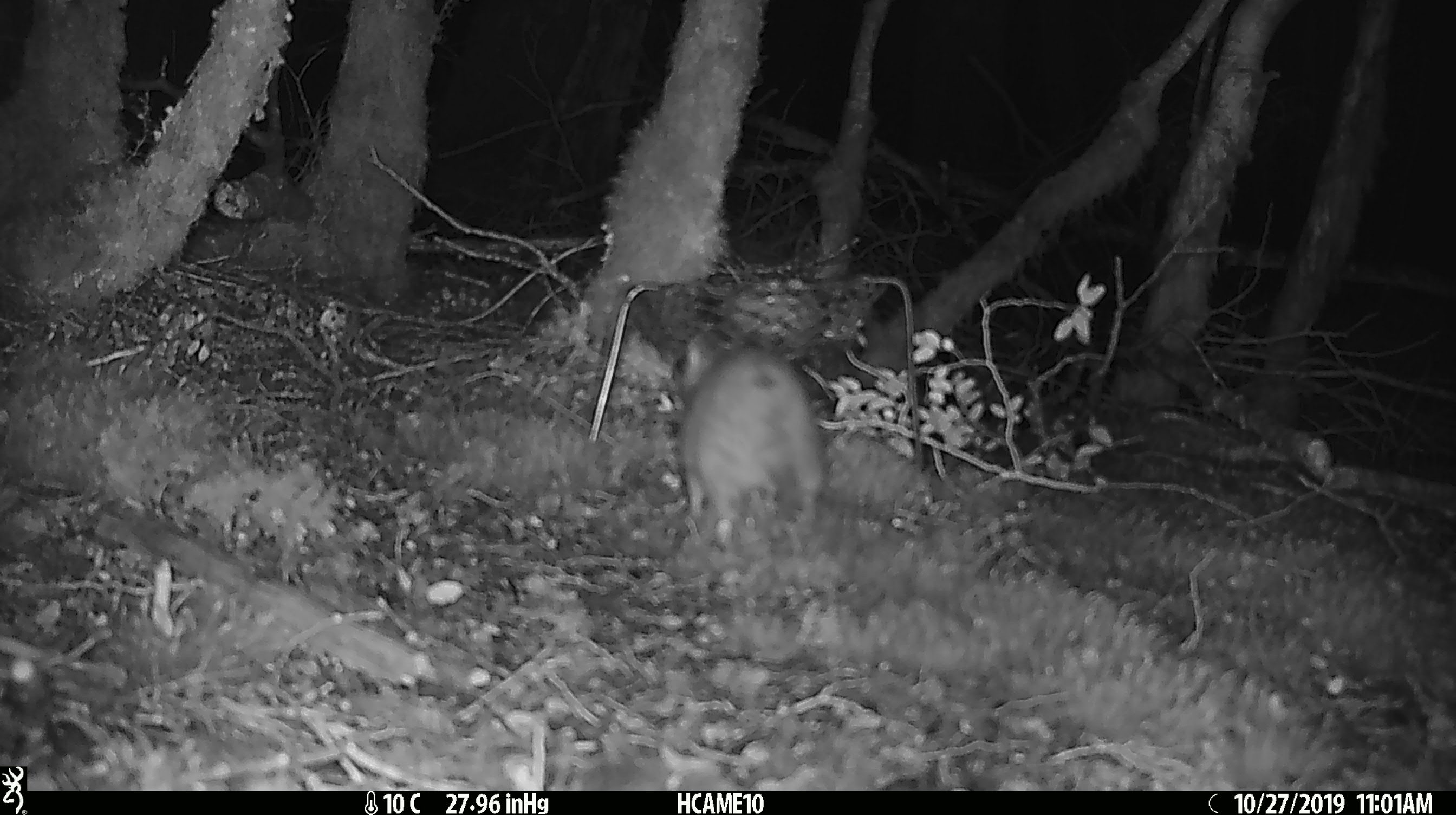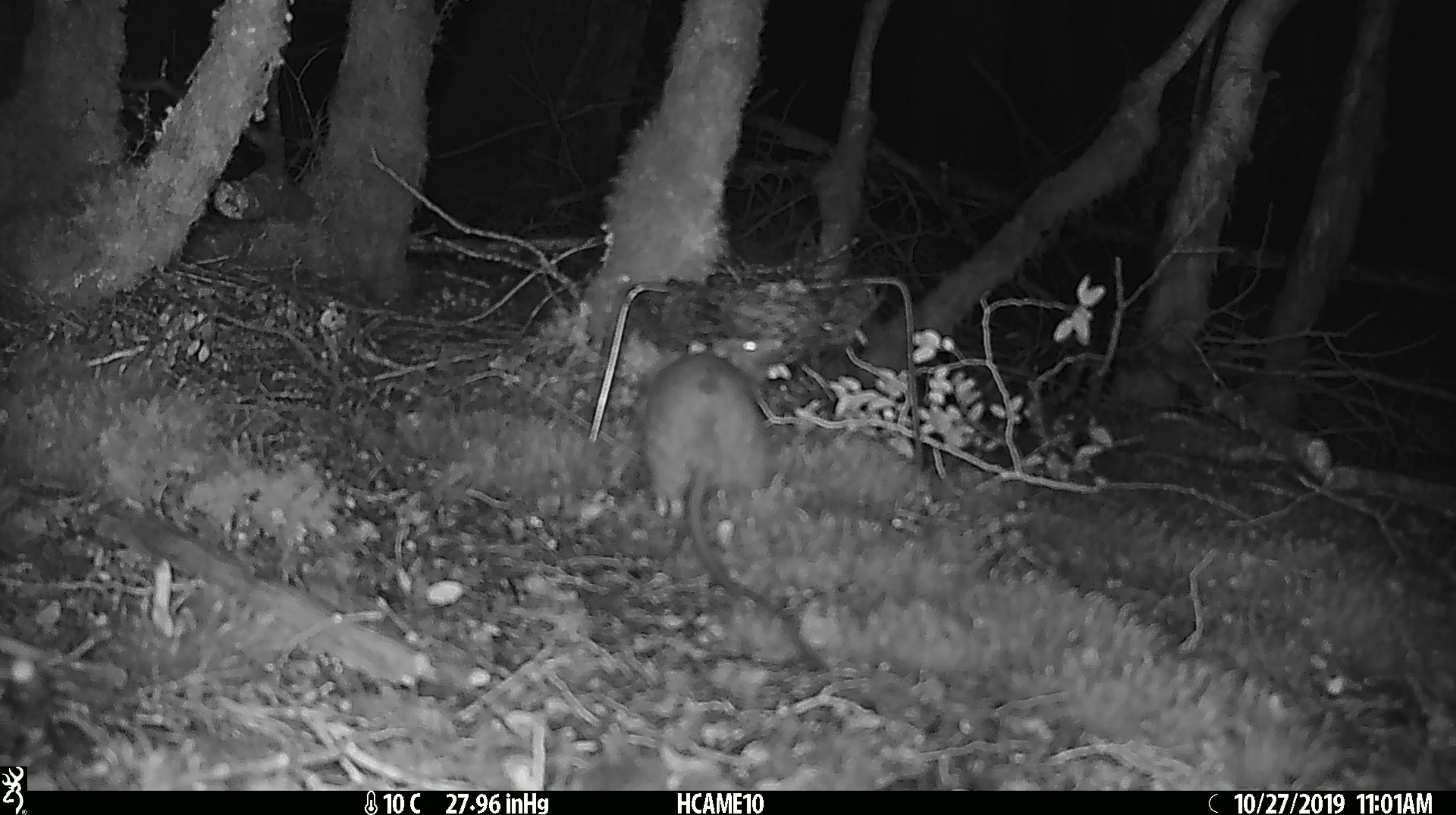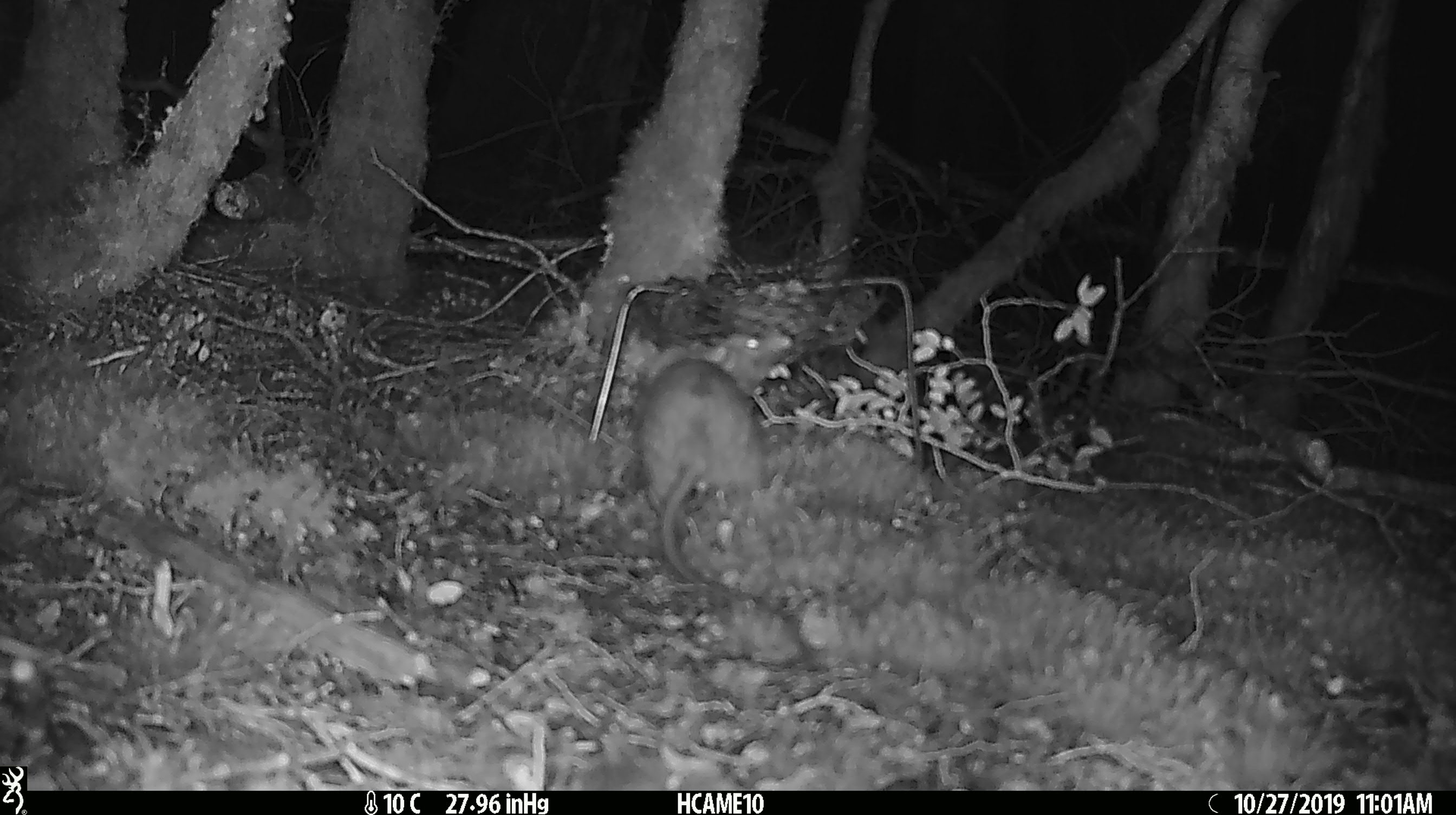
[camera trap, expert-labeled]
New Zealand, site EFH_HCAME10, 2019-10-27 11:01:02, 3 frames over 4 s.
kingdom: Animalia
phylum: Chordata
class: Mammalia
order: Rodentia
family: Muridae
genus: Rattus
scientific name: Rattus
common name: rat